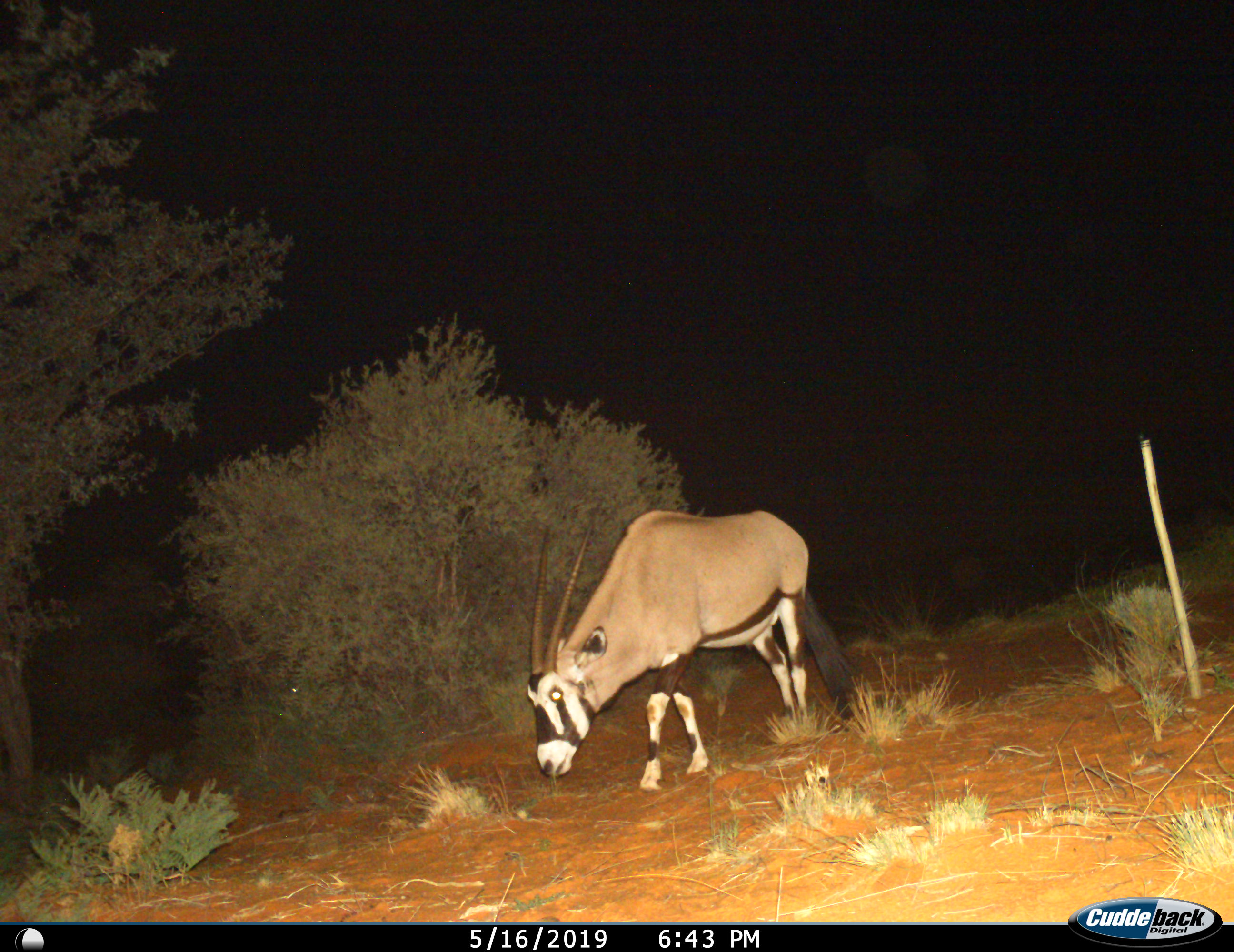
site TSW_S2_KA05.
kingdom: Animalia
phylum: Chordata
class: Mammalia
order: Artiodactyla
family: Bovidae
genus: Oryx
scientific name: Oryx gazella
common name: gemsbok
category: oryx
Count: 1.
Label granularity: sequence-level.